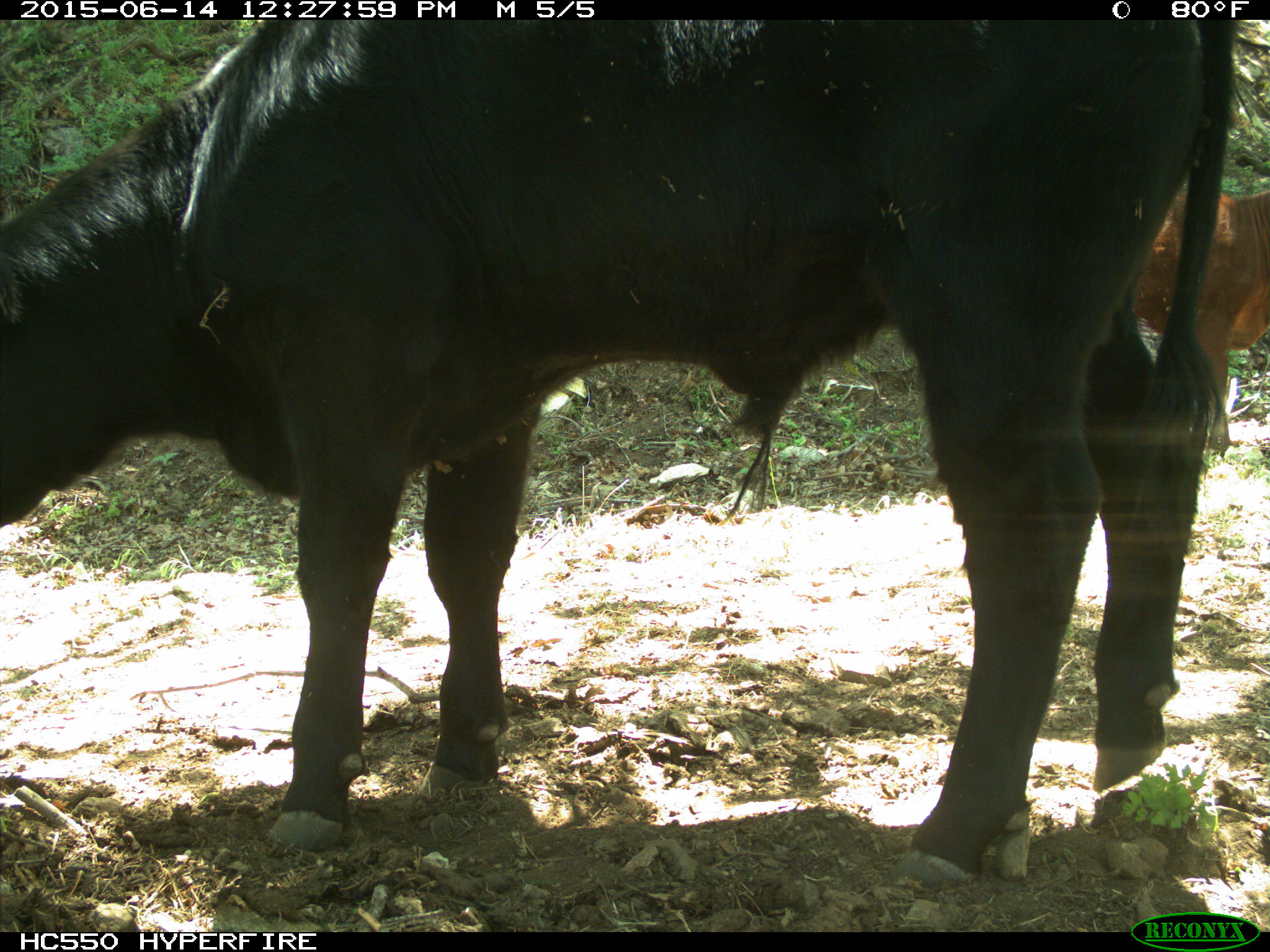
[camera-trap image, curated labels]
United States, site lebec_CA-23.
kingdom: Animalia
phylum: Chordata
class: Mammalia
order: Artiodactyla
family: Bovidae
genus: Bos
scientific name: Bos taurus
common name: domestic cow